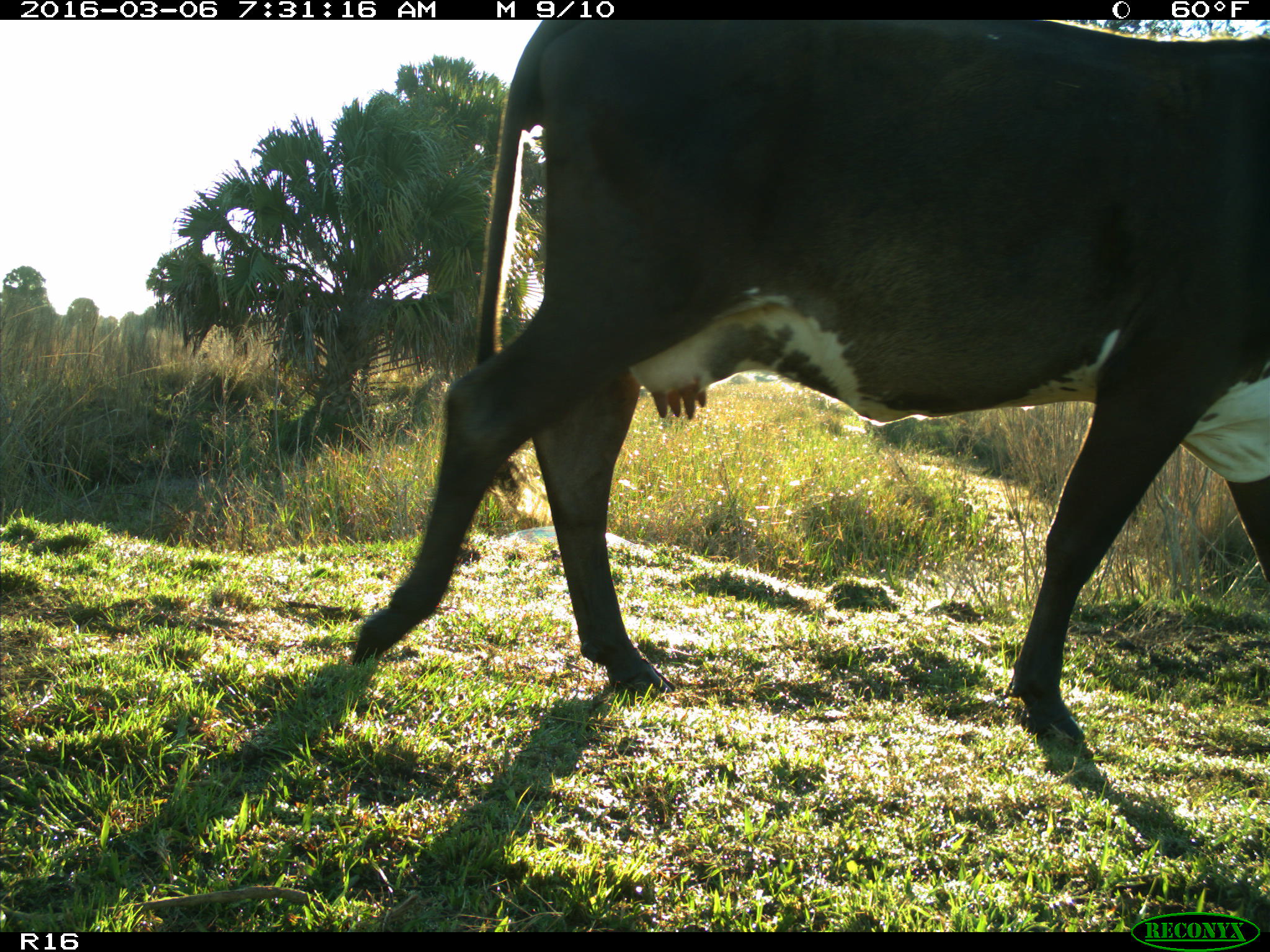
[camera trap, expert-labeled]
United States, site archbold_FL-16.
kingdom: Animalia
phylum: Chordata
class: Mammalia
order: Artiodactyla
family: Bovidae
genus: Bos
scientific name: Bos taurus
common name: domestic cow